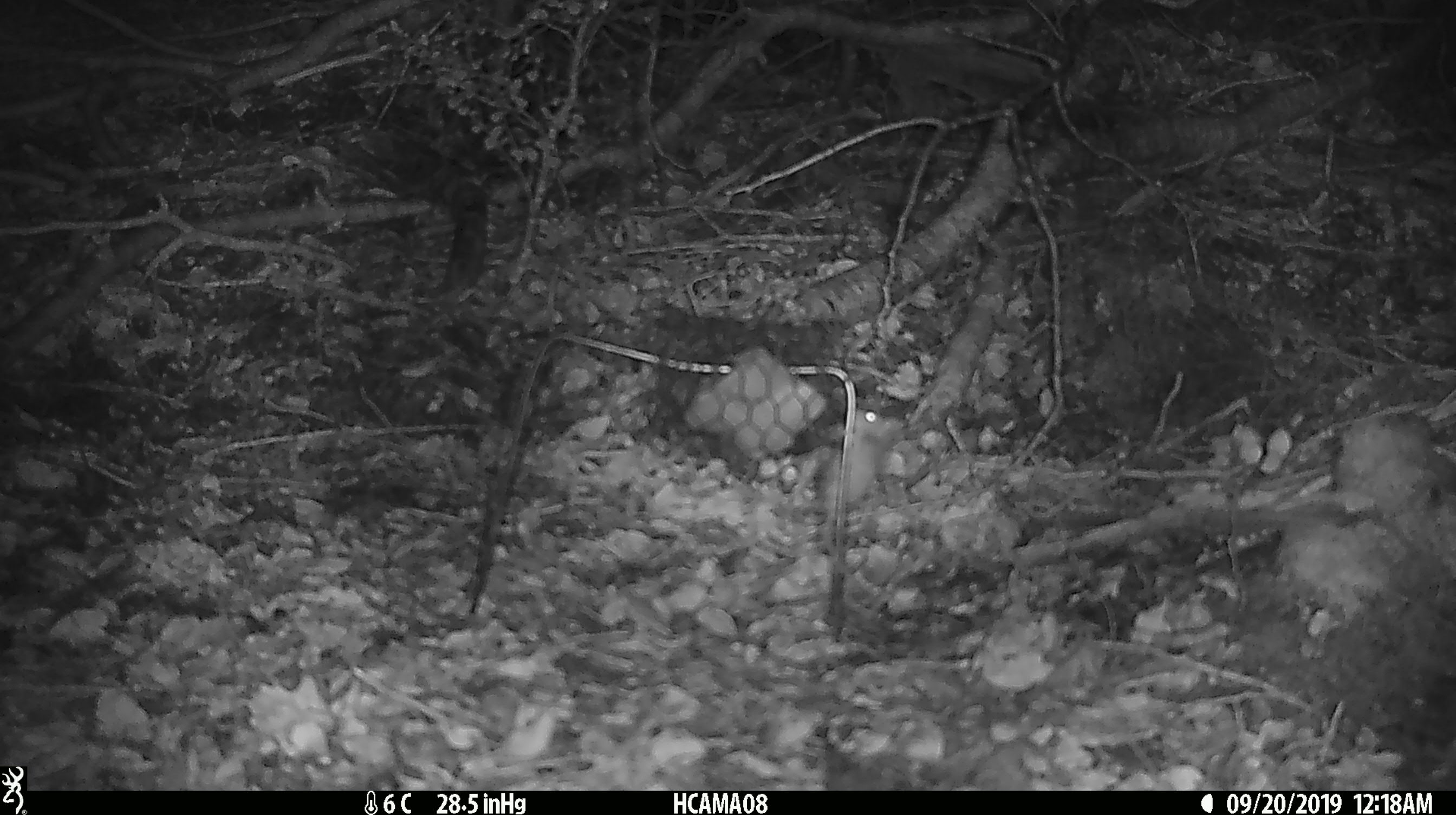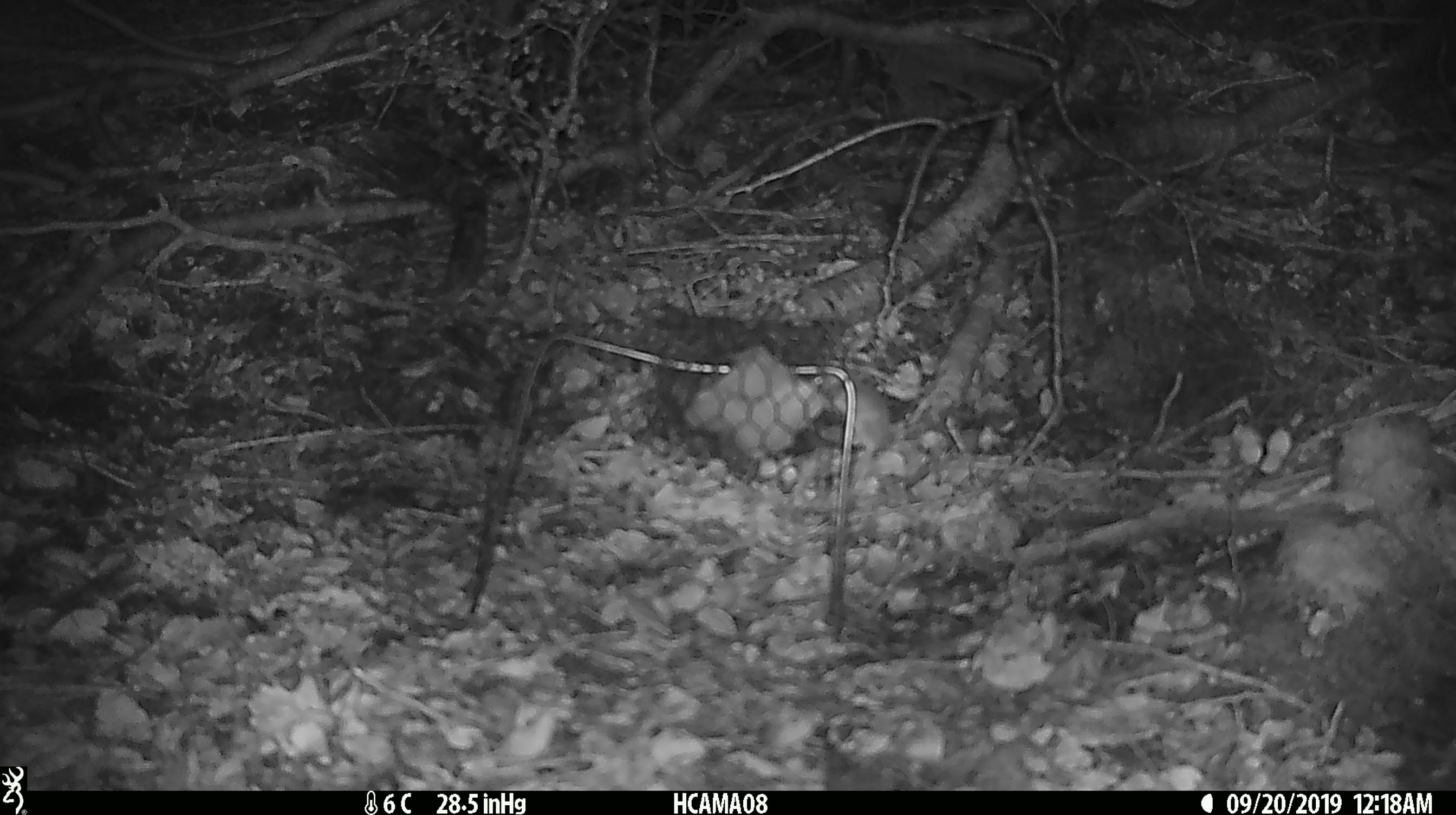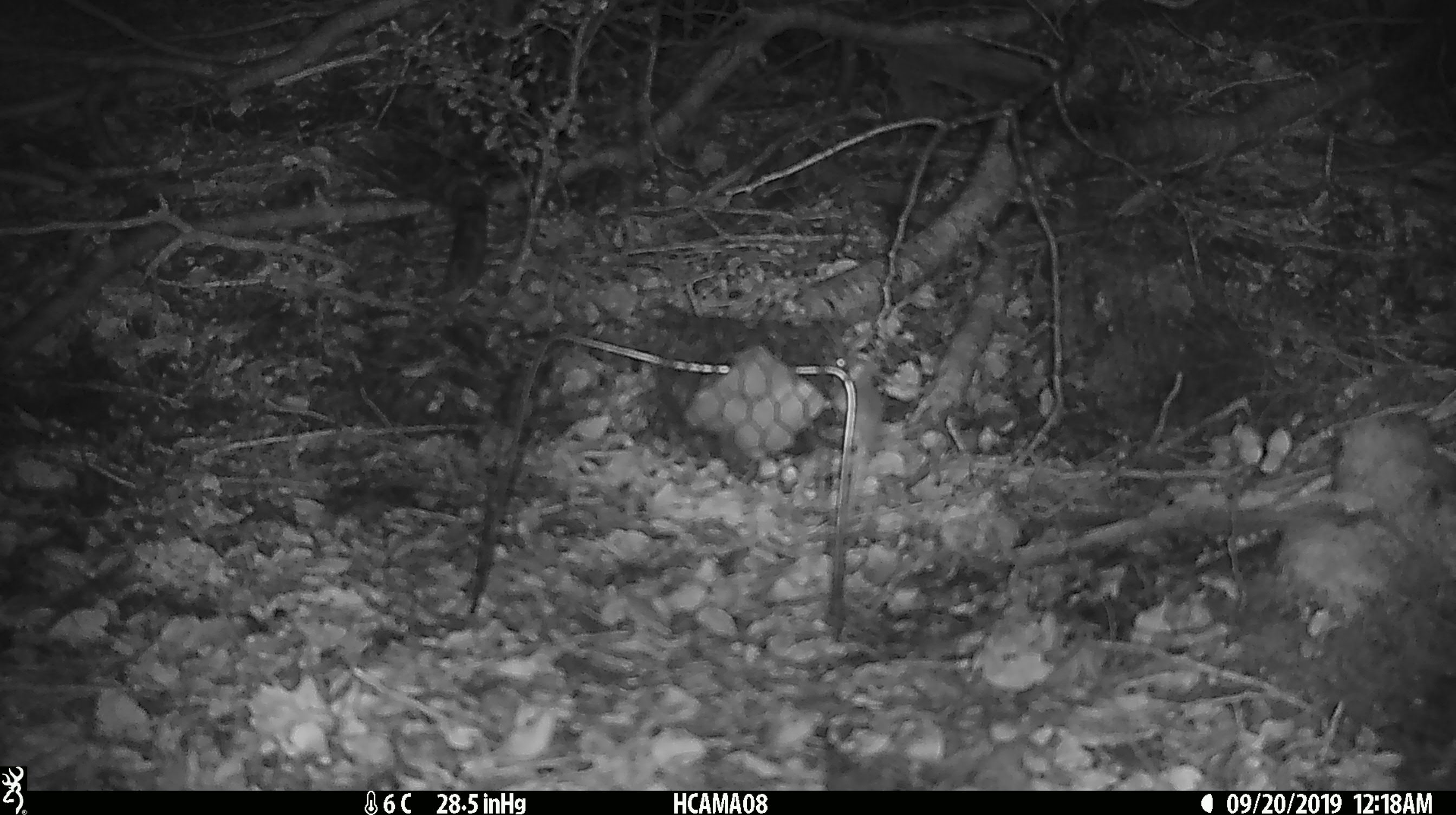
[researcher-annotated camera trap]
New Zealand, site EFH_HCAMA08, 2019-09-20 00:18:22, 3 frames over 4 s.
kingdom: Animalia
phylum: Chordata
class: Mammalia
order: Rodentia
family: Muridae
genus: Mus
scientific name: Mus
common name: mouse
Mouse (Mus).